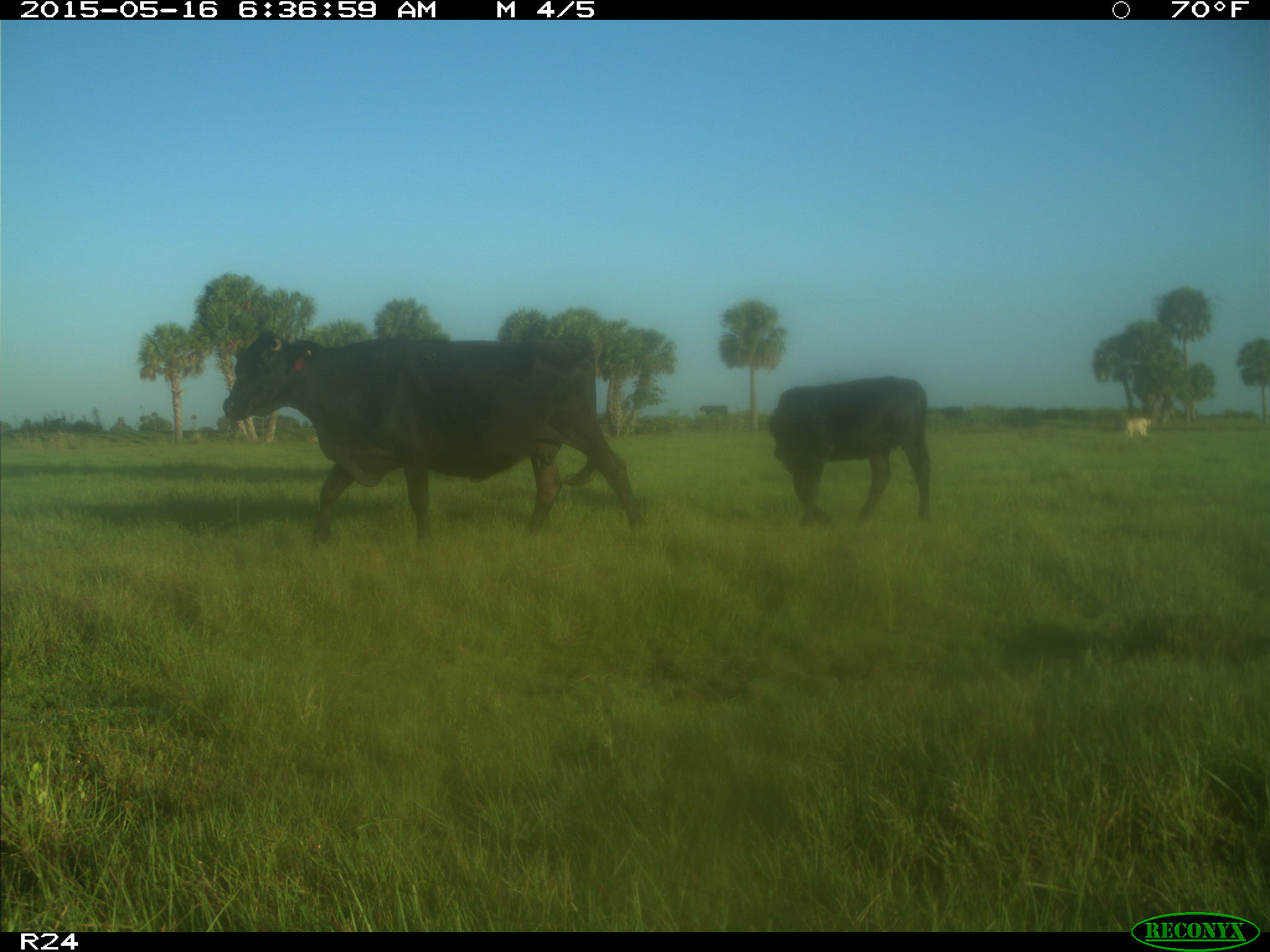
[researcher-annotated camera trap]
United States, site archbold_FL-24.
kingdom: Animalia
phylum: Chordata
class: Mammalia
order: Artiodactyla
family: Bovidae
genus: Bos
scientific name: Bos taurus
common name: domestic cow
Bos taurus (domestic cow).